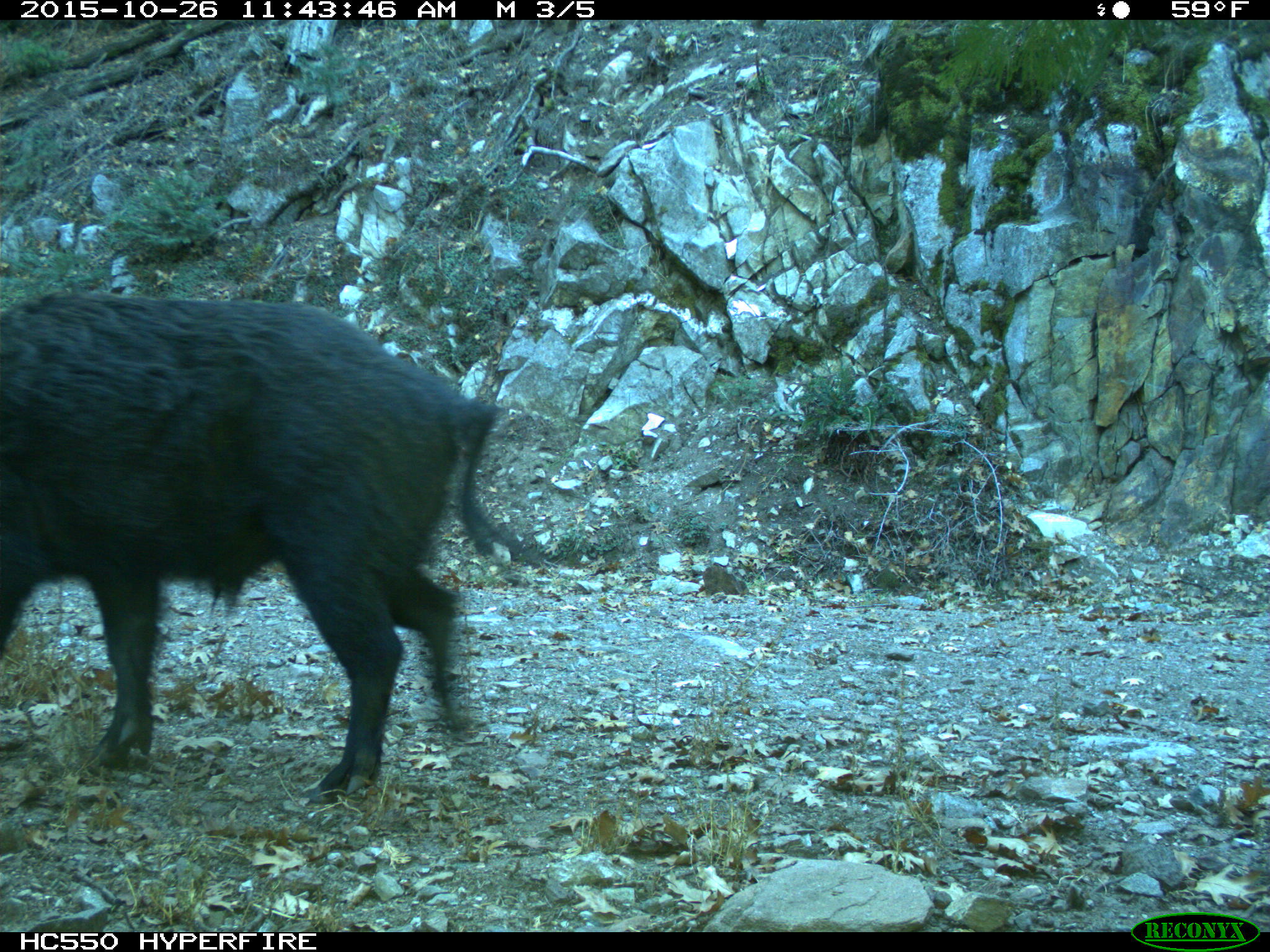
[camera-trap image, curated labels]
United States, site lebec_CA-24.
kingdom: Animalia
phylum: Chordata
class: Mammalia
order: Artiodactyla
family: Suidae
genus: Sus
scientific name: Sus scrofa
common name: wild boar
Sus scrofa (wild boar).